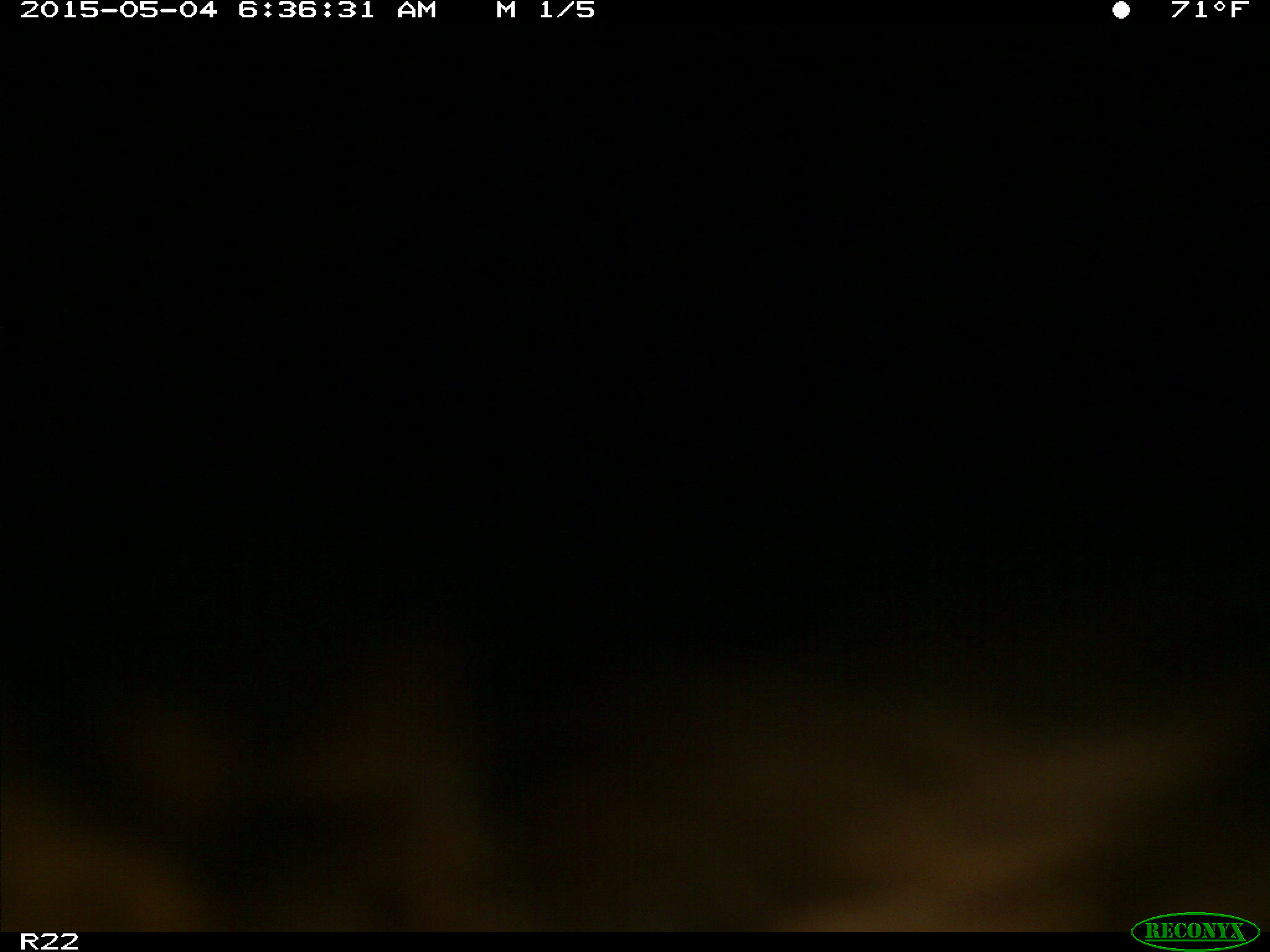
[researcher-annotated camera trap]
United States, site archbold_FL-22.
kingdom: Animalia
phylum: Chordata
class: Mammalia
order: Artiodactyla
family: Bovidae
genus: Bos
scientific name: Bos taurus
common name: domestic cow